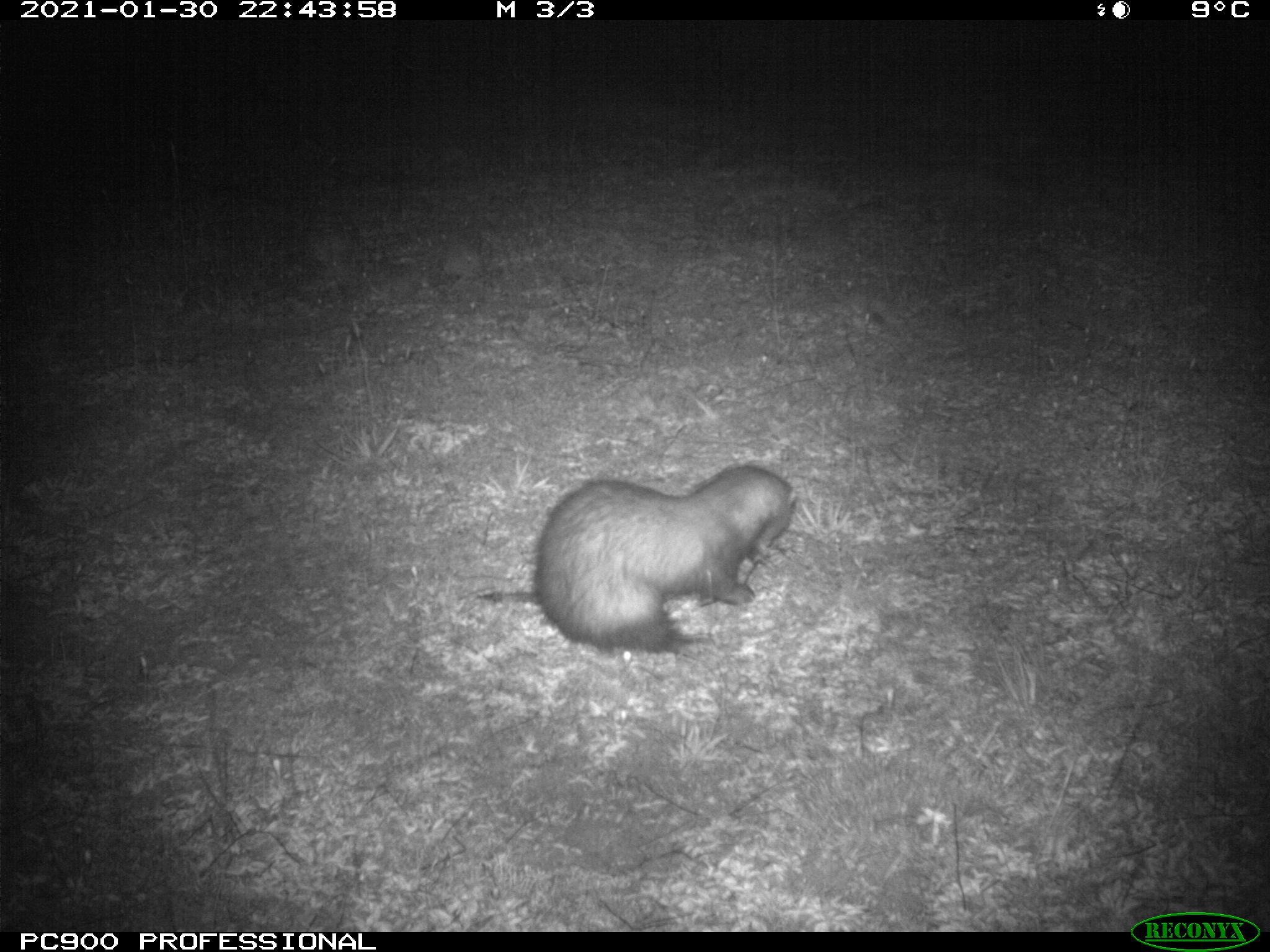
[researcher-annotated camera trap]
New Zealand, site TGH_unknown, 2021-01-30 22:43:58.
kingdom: Animalia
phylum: Chordata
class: Mammalia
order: Carnivora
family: Mustelidae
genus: Mustela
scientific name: Mustela furo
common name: ferret